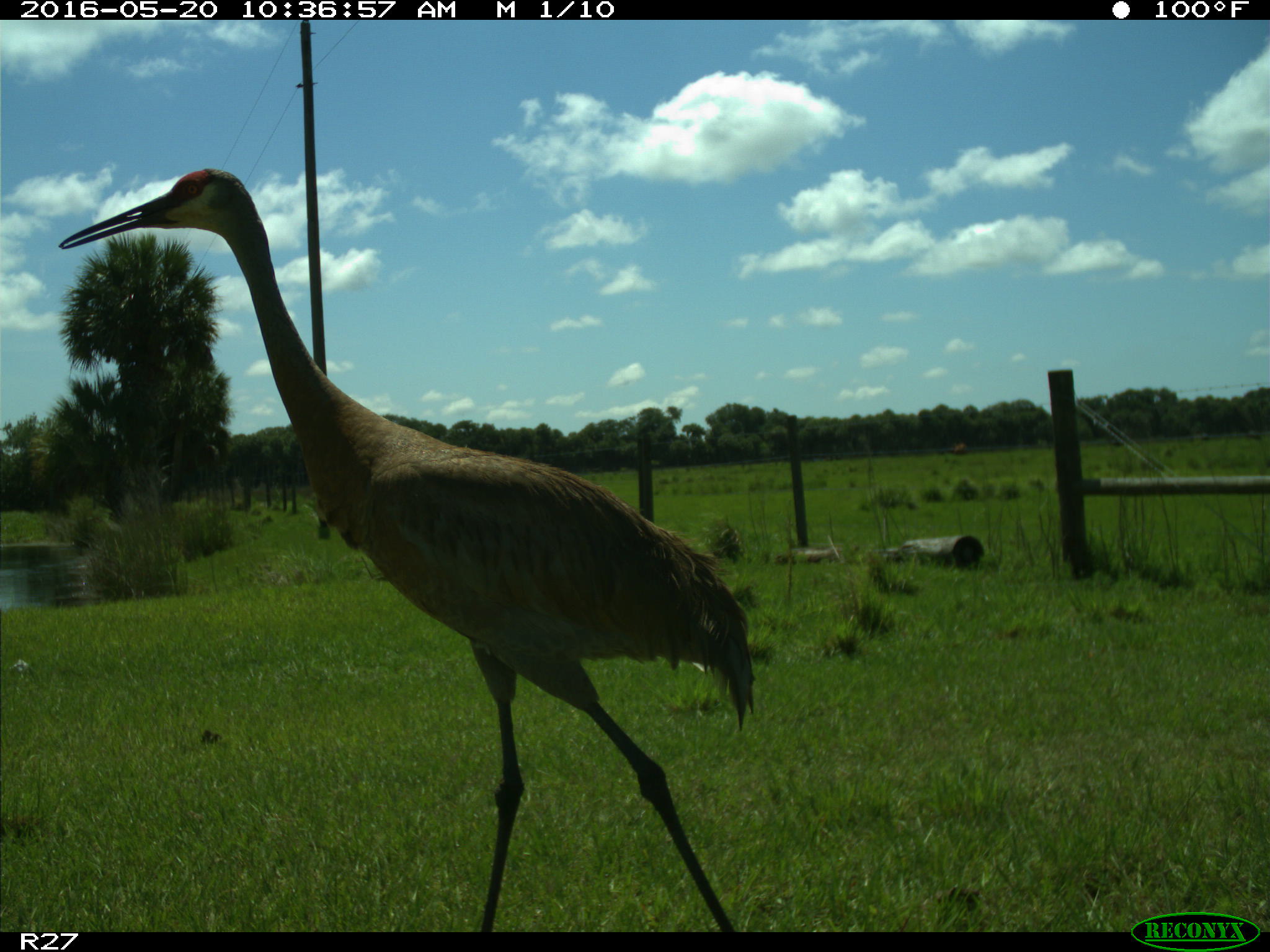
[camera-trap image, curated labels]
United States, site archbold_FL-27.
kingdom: Animalia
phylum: Chordata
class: Aves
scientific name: Aves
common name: birds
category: unidentified bird